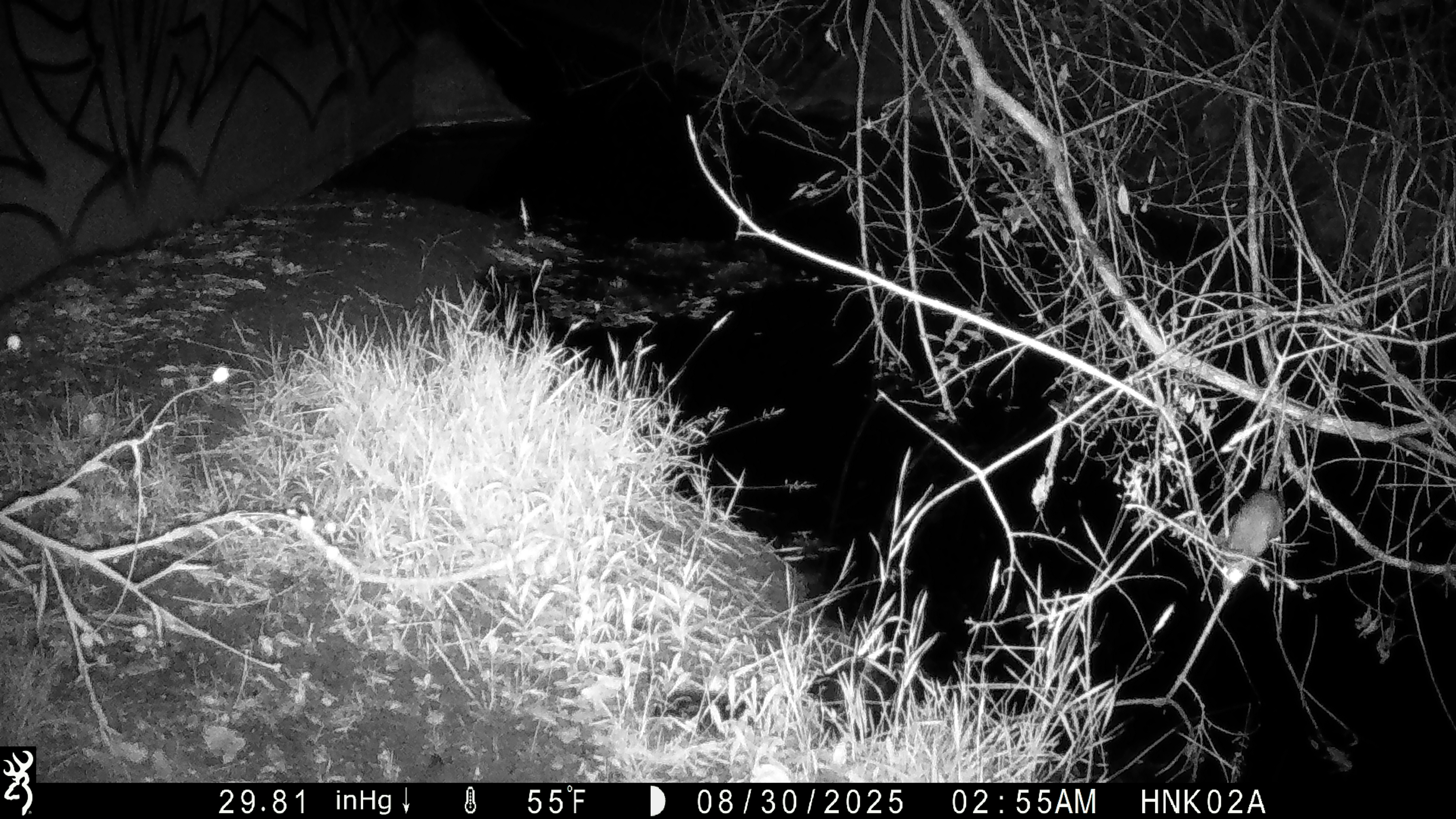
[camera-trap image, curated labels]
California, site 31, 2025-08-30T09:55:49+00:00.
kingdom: Animalia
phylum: Chordata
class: Mammalia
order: Rodentia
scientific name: Rodentia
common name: mouse or rat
Mouse or rat (Rodentia).